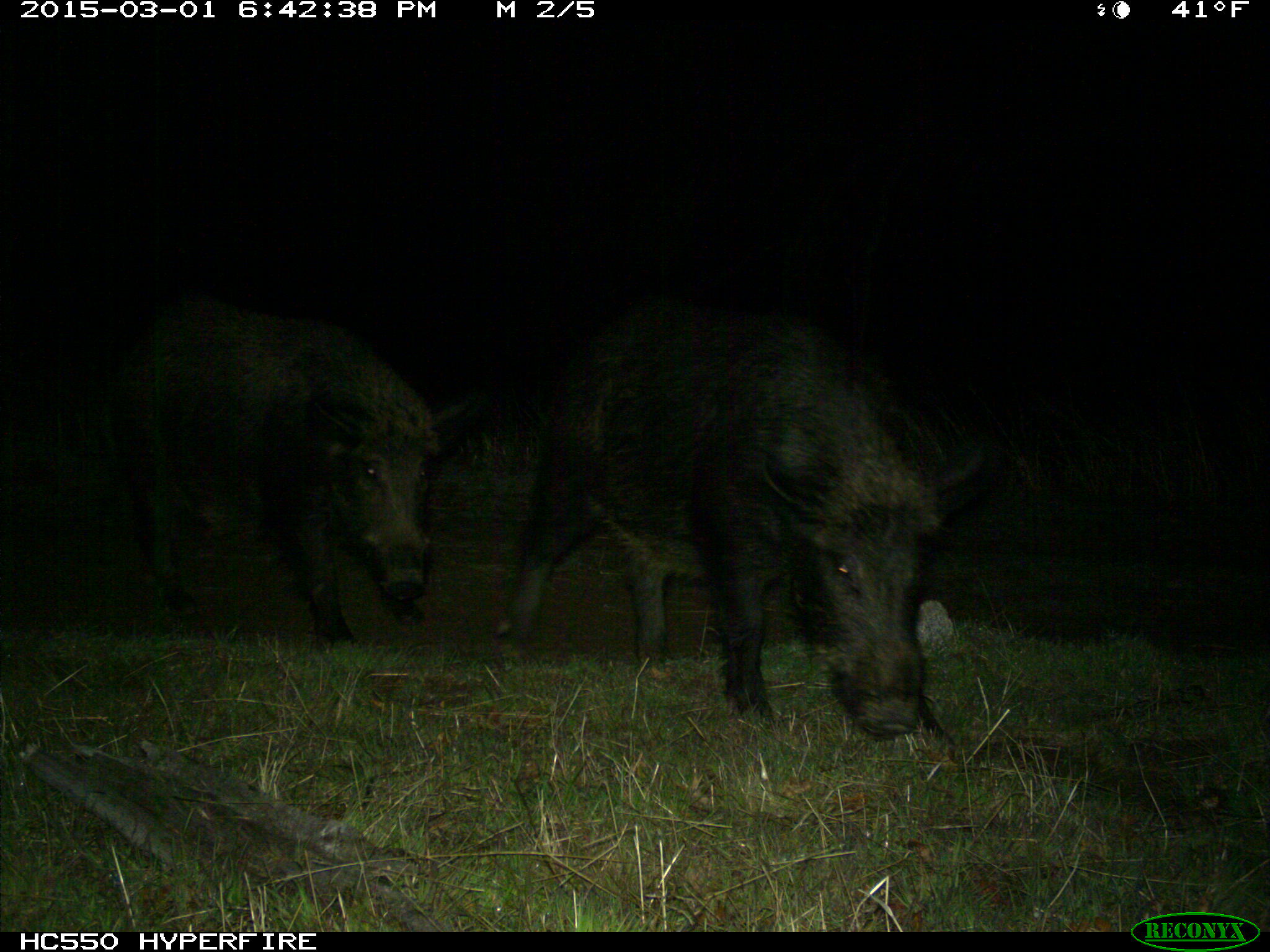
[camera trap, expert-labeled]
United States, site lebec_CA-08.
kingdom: Animalia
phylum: Chordata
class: Mammalia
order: Artiodactyla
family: Suidae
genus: Sus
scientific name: Sus scrofa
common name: wild boar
Sus scrofa (wild boar).